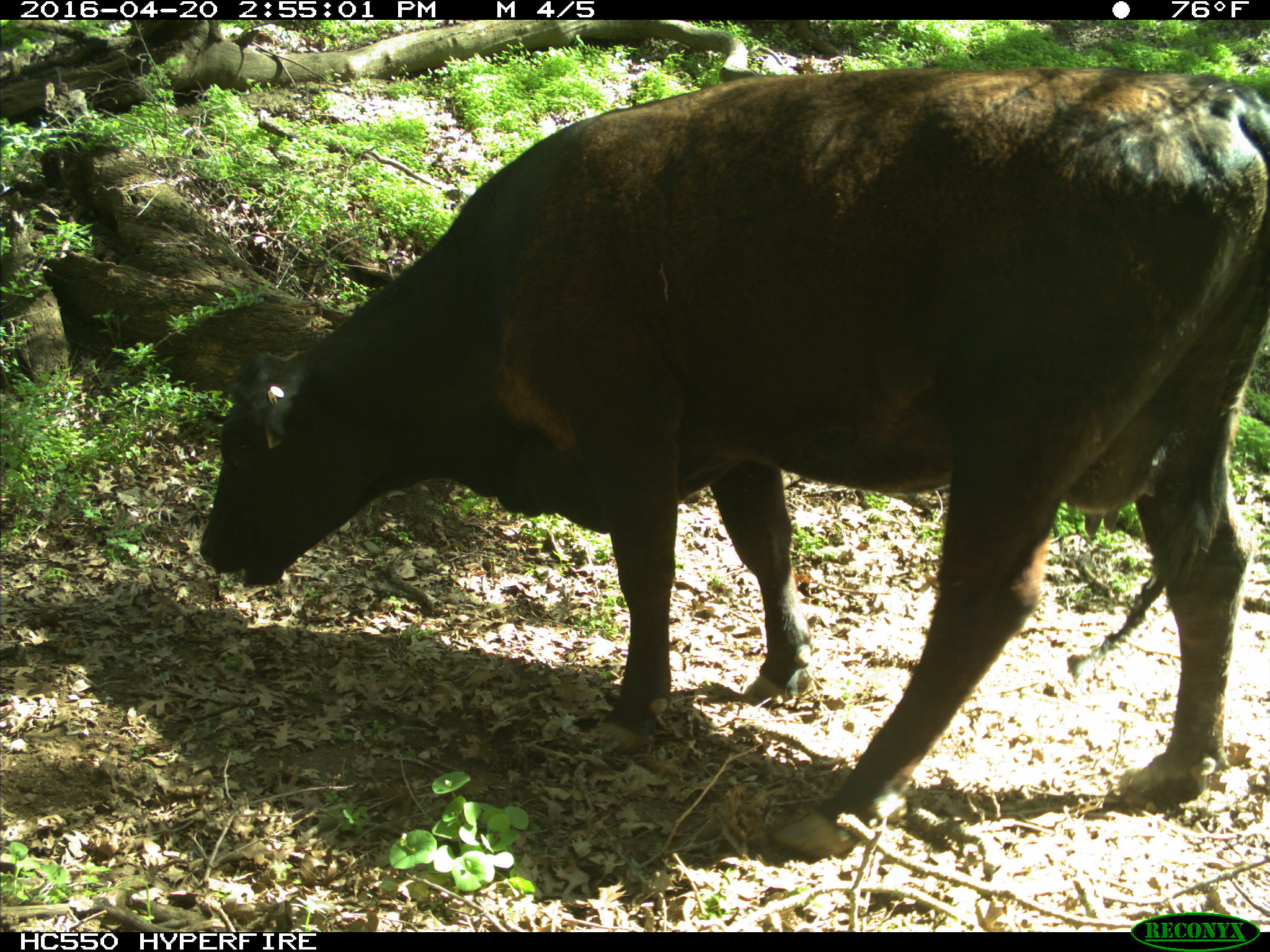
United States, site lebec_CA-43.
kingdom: Animalia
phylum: Chordata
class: Mammalia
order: Artiodactyla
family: Bovidae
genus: Bos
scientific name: Bos taurus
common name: domestic cow